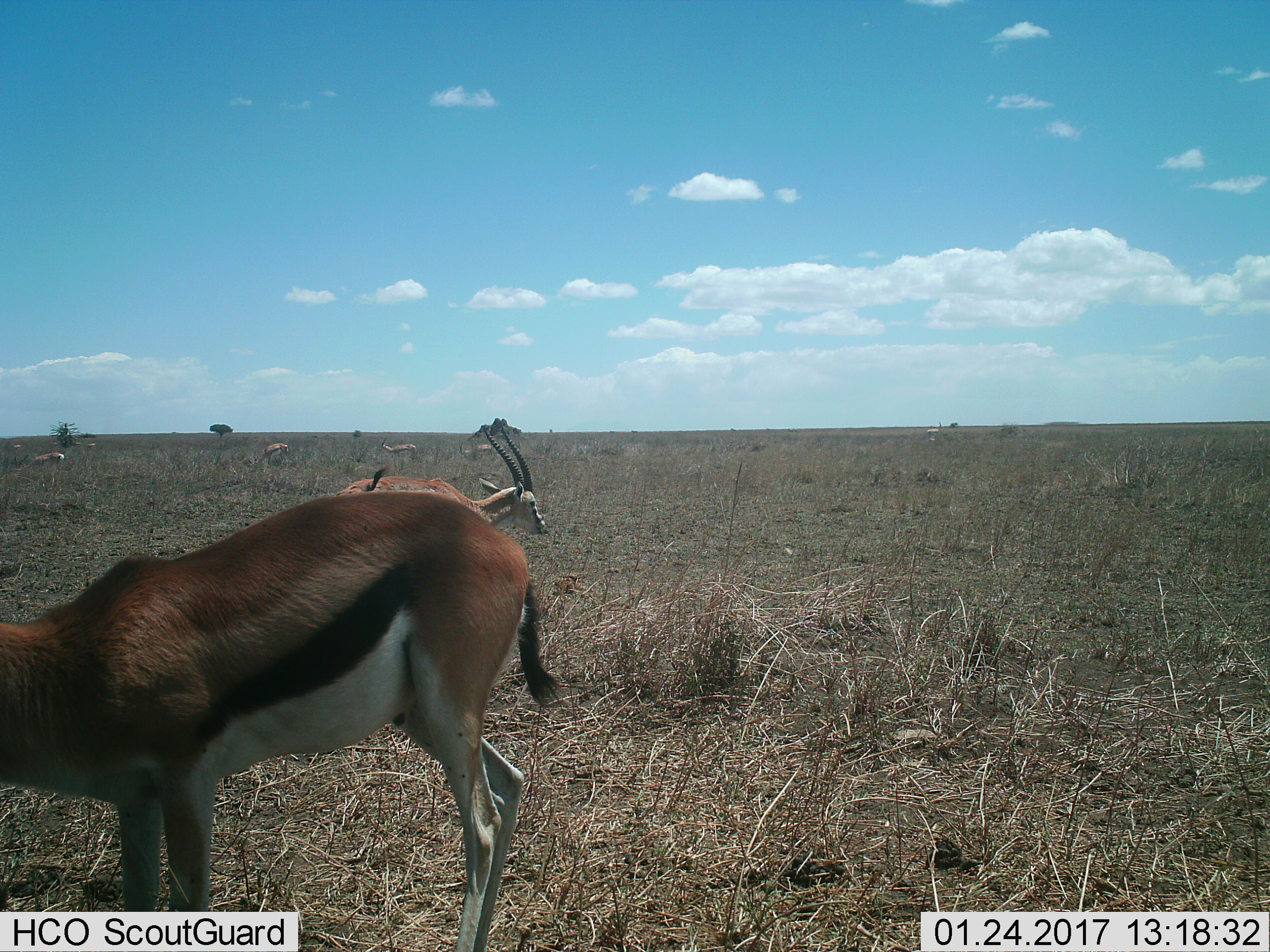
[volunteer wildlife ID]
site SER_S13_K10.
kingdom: Animalia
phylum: Chordata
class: Mammalia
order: Artiodactyla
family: Bovidae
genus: Eudorcas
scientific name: Eudorcas thomsonii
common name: thomson's gazelle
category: gazellethomsons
Gazellethomsons (thomson's gazelle) (Eudorcas thomsonii), count 8. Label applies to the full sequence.